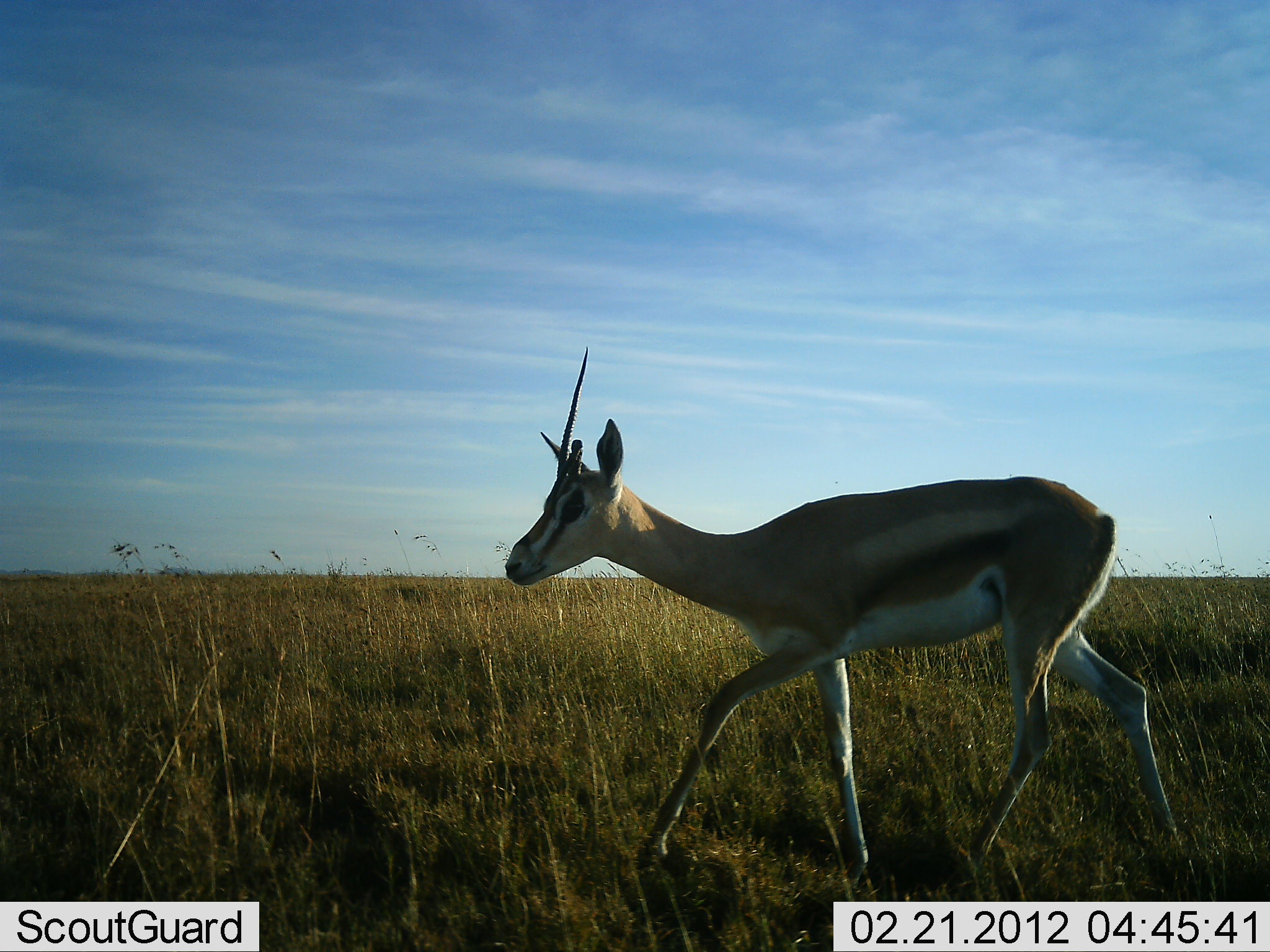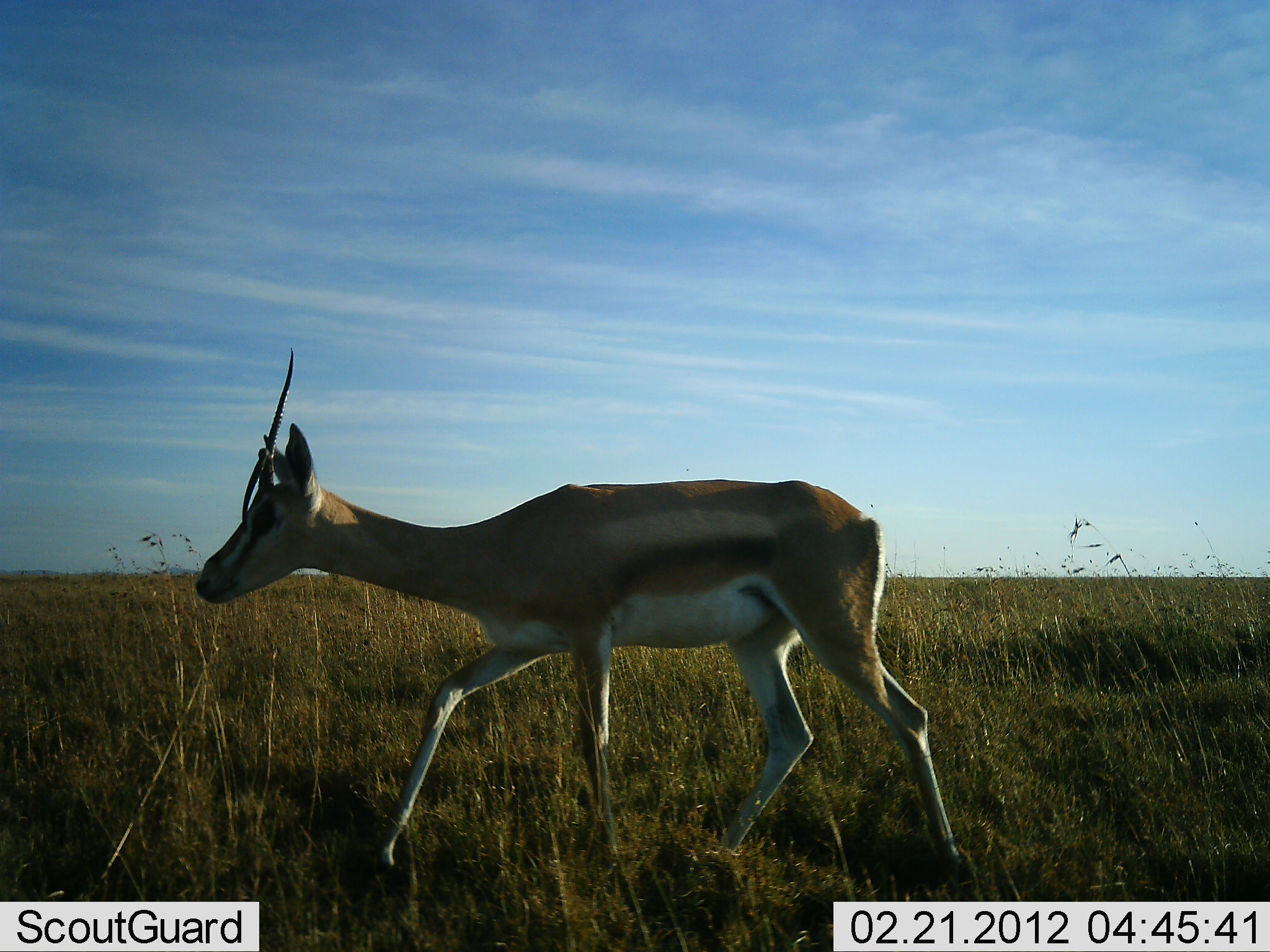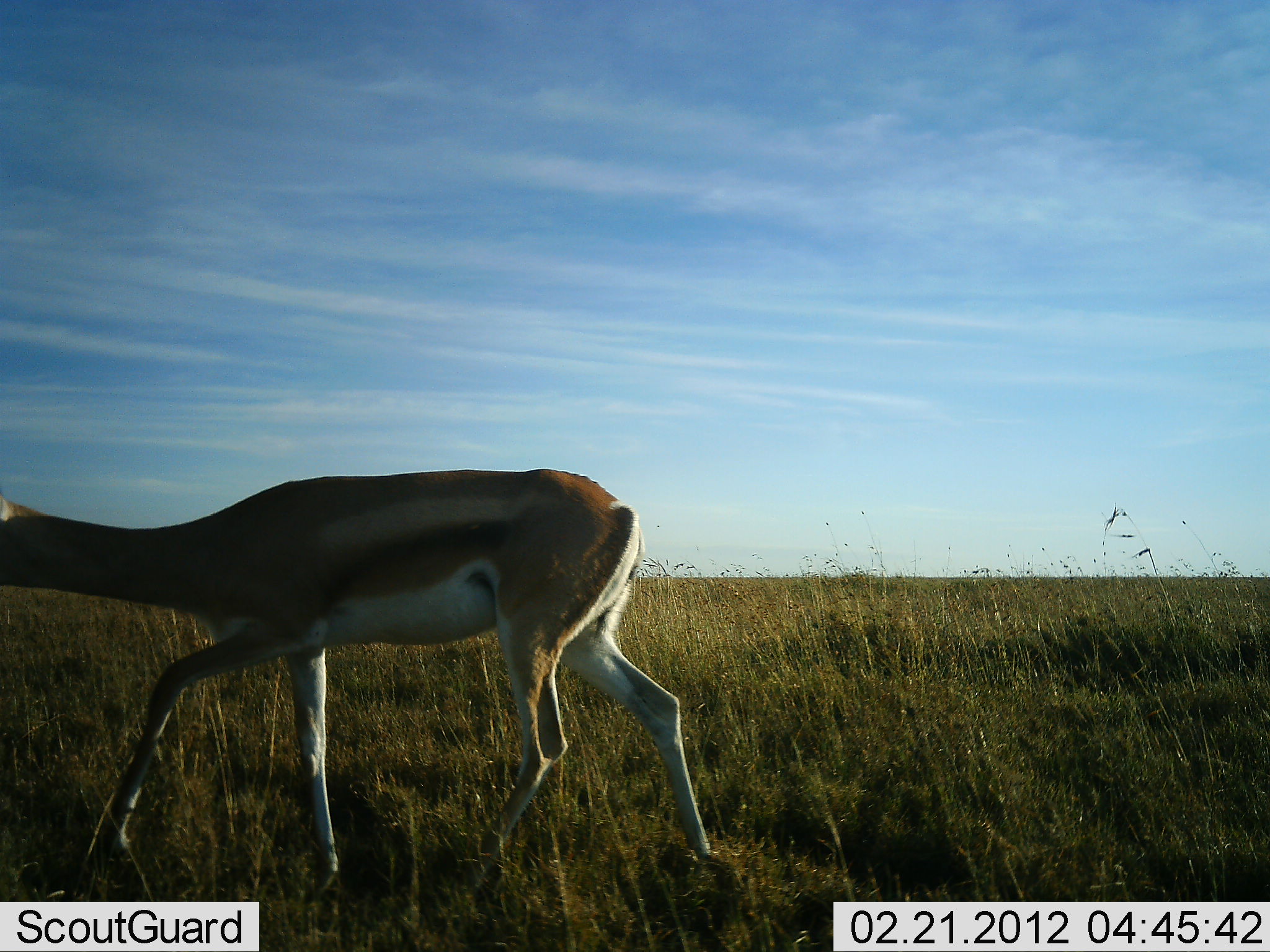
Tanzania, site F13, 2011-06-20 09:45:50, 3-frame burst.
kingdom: Animalia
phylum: Chordata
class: Mammalia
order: Artiodactyla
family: Bovidae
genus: Eudorcas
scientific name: Eudorcas thomsonii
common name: thomson's gazelle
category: gazellethomsons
Gazellethomsons (thomson's gazelle) (Eudorcas thomsonii), count 1. Behavior (volunteer vote fractions): standing 0%, resting 0%, moving 100%, interacting 0%. Young present (vote fraction): 0%. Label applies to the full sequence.